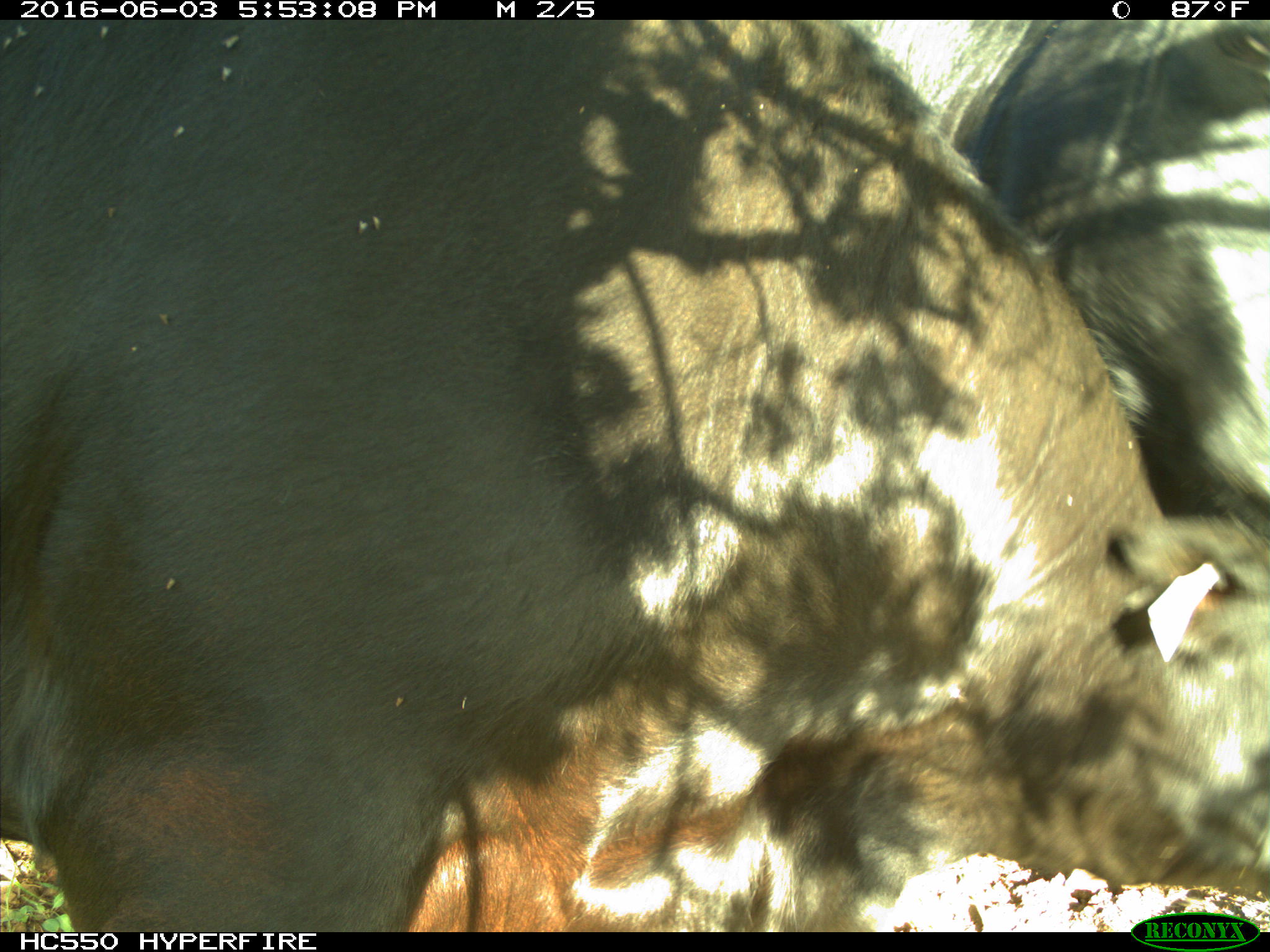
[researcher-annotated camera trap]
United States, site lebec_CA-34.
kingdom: Animalia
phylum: Chordata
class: Mammalia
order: Artiodactyla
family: Bovidae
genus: Bos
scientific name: Bos taurus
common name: domestic cow